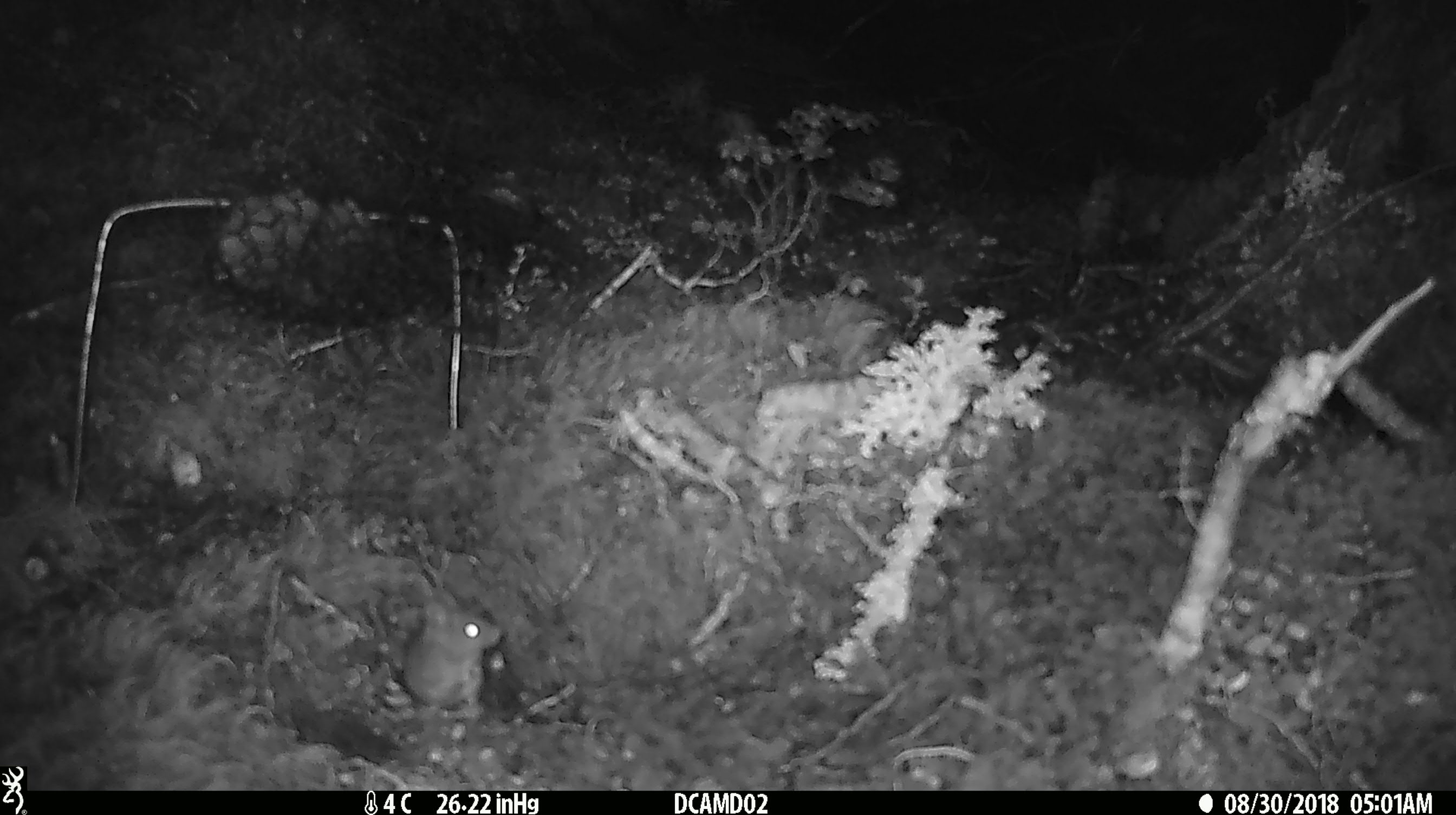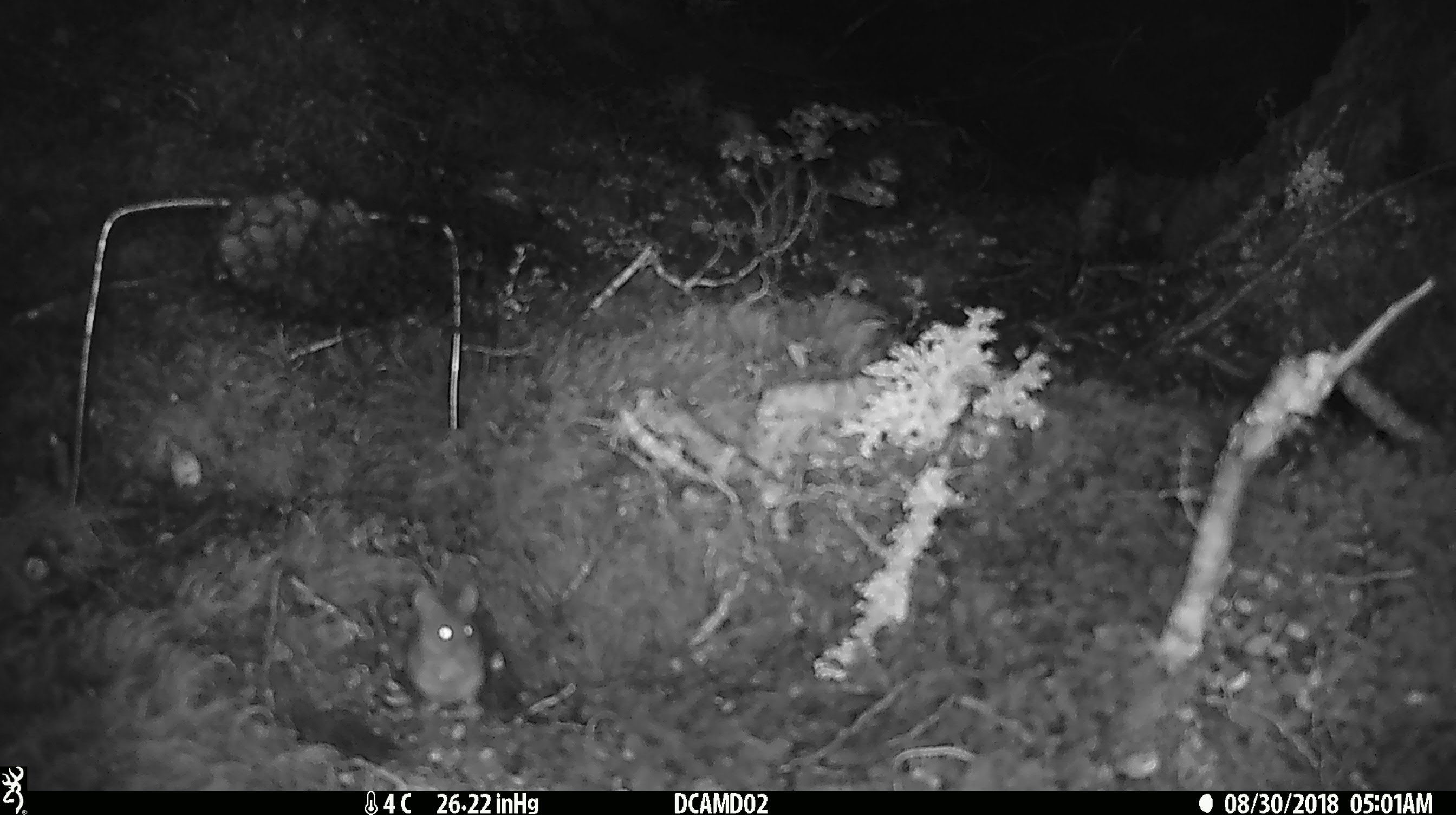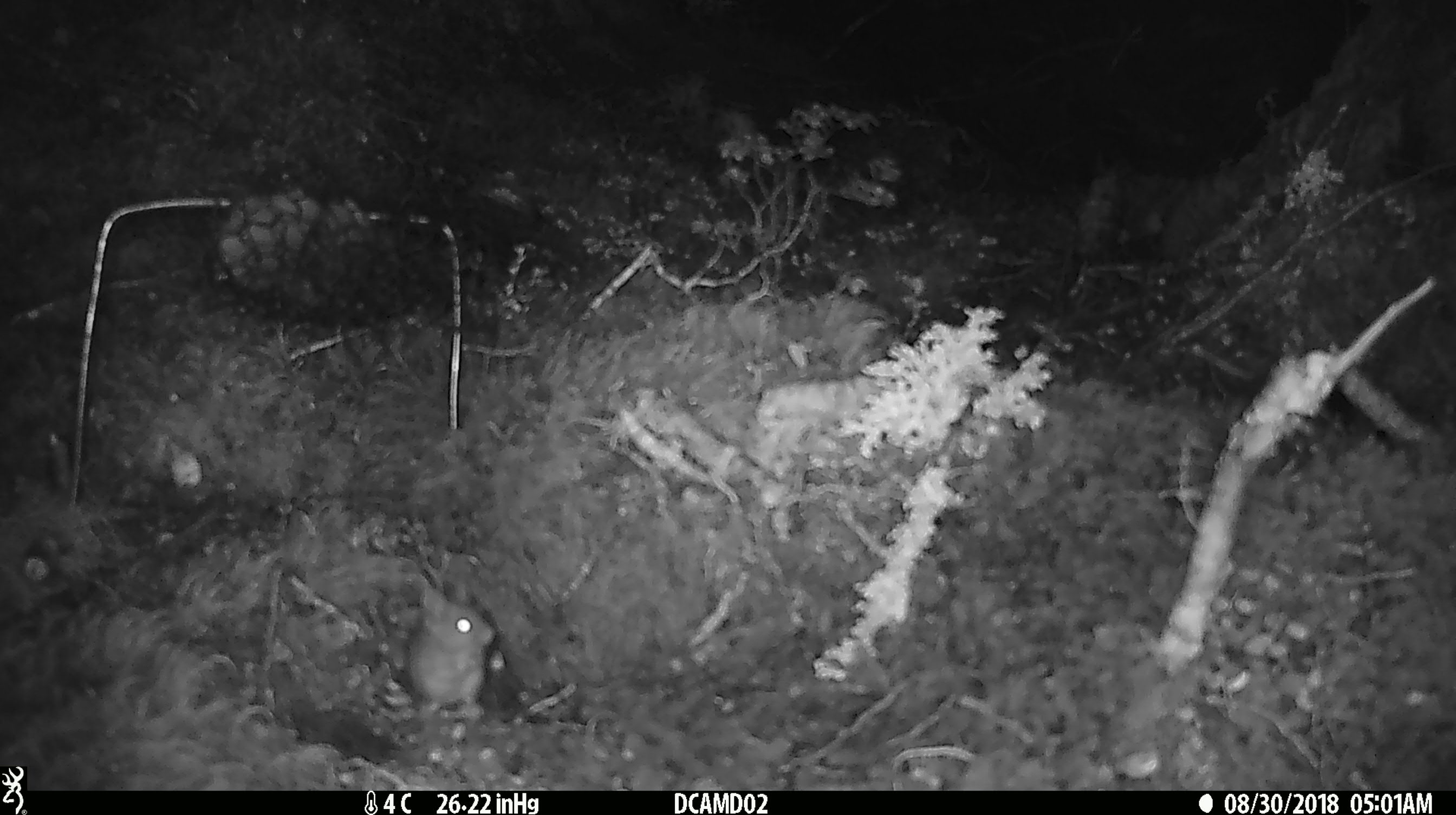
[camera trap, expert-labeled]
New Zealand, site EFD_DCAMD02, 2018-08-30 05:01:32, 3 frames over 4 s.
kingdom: Animalia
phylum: Chordata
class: Mammalia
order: Rodentia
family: Muridae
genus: Mus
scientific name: Mus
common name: mouse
Mouse (Mus).